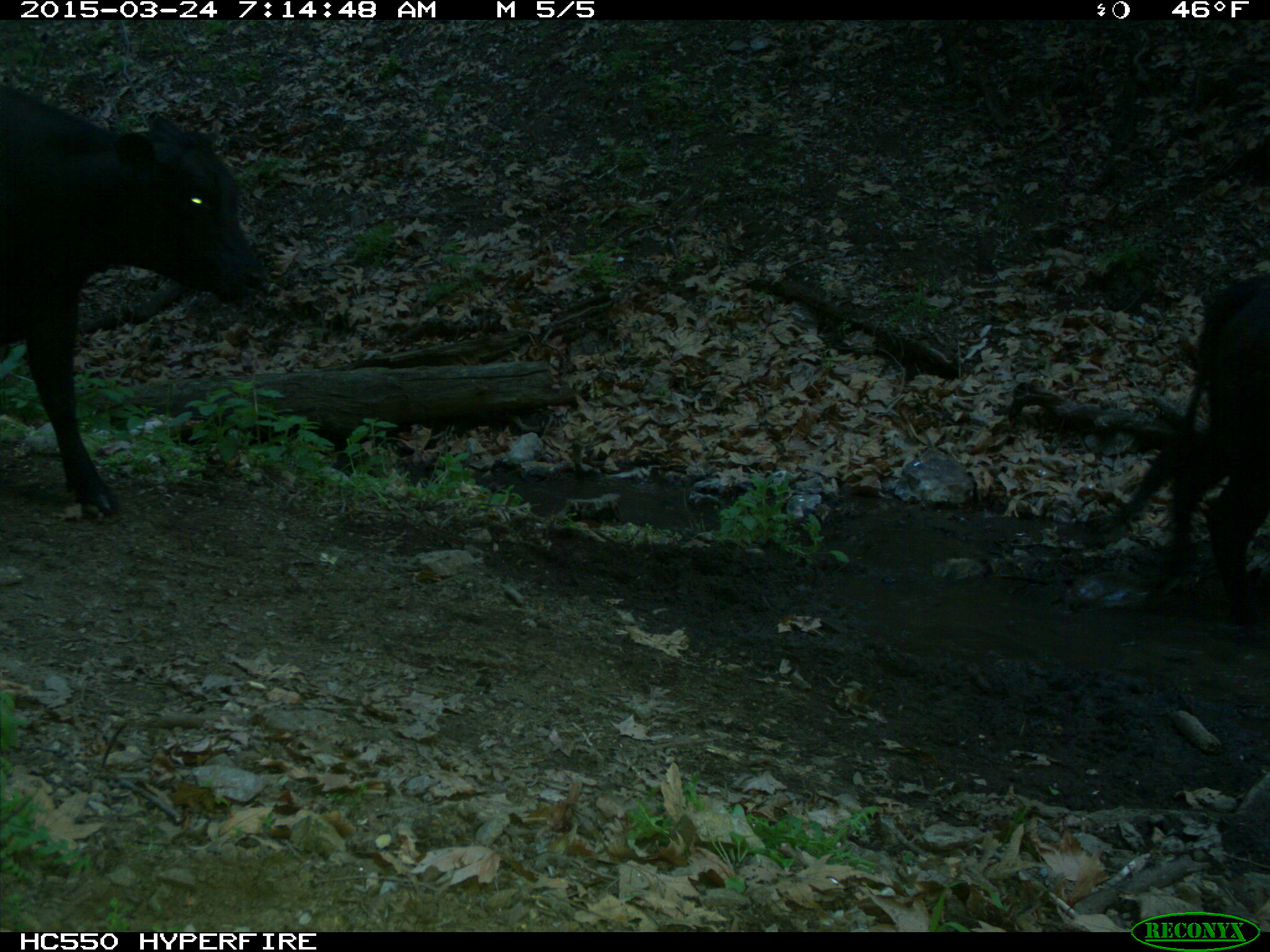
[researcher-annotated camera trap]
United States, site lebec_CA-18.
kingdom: Animalia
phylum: Chordata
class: Mammalia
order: Artiodactyla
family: Bovidae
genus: Bos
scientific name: Bos taurus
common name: domestic cow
Bos taurus (domestic cow).